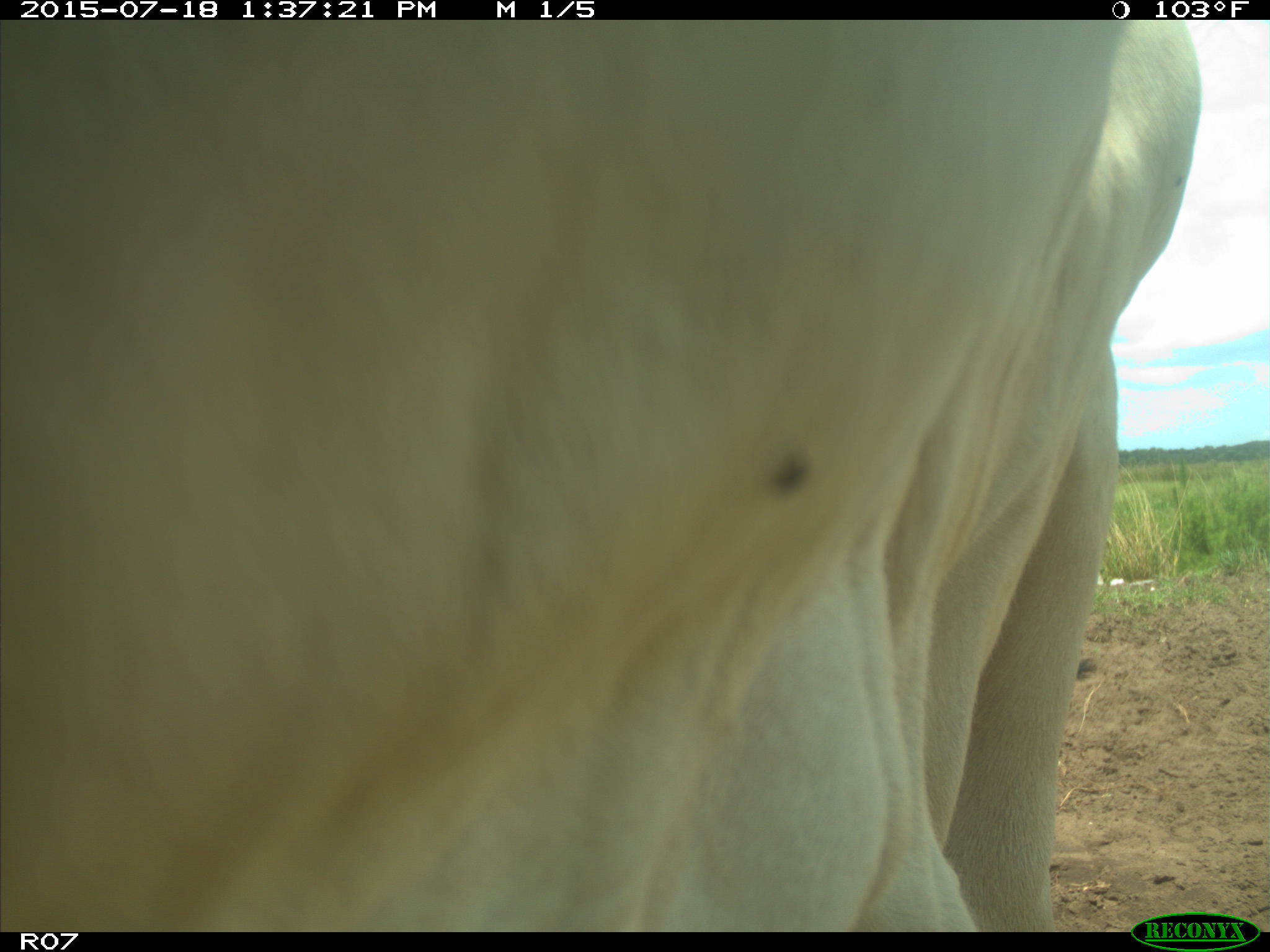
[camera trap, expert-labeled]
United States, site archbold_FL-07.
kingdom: Animalia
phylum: Chordata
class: Mammalia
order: Artiodactyla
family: Bovidae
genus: Bos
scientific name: Bos taurus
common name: domestic cow